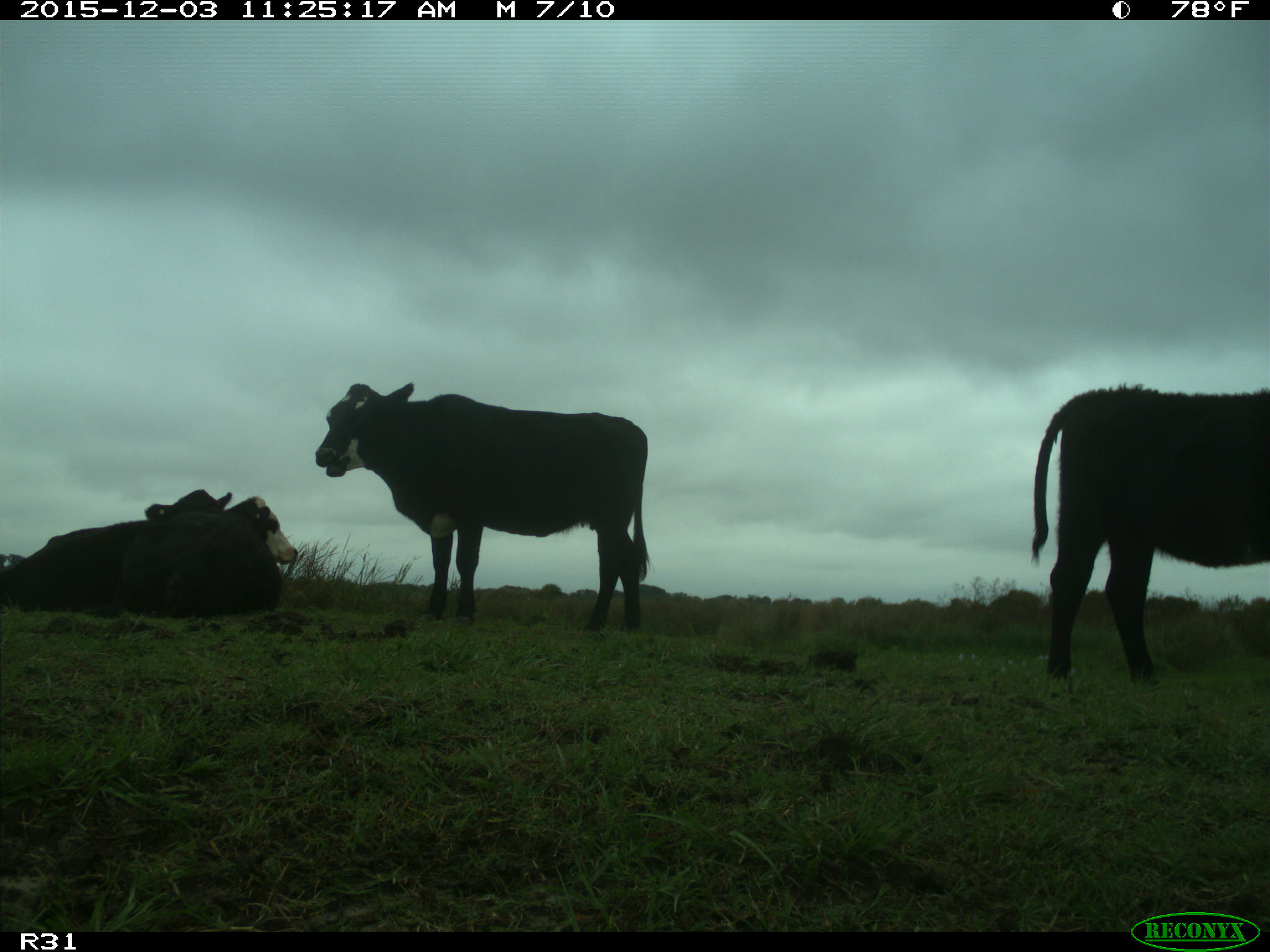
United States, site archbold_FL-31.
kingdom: Animalia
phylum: Chordata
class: Mammalia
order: Artiodactyla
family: Bovidae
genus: Bos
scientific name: Bos taurus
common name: domestic cow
Bos taurus (domestic cow).